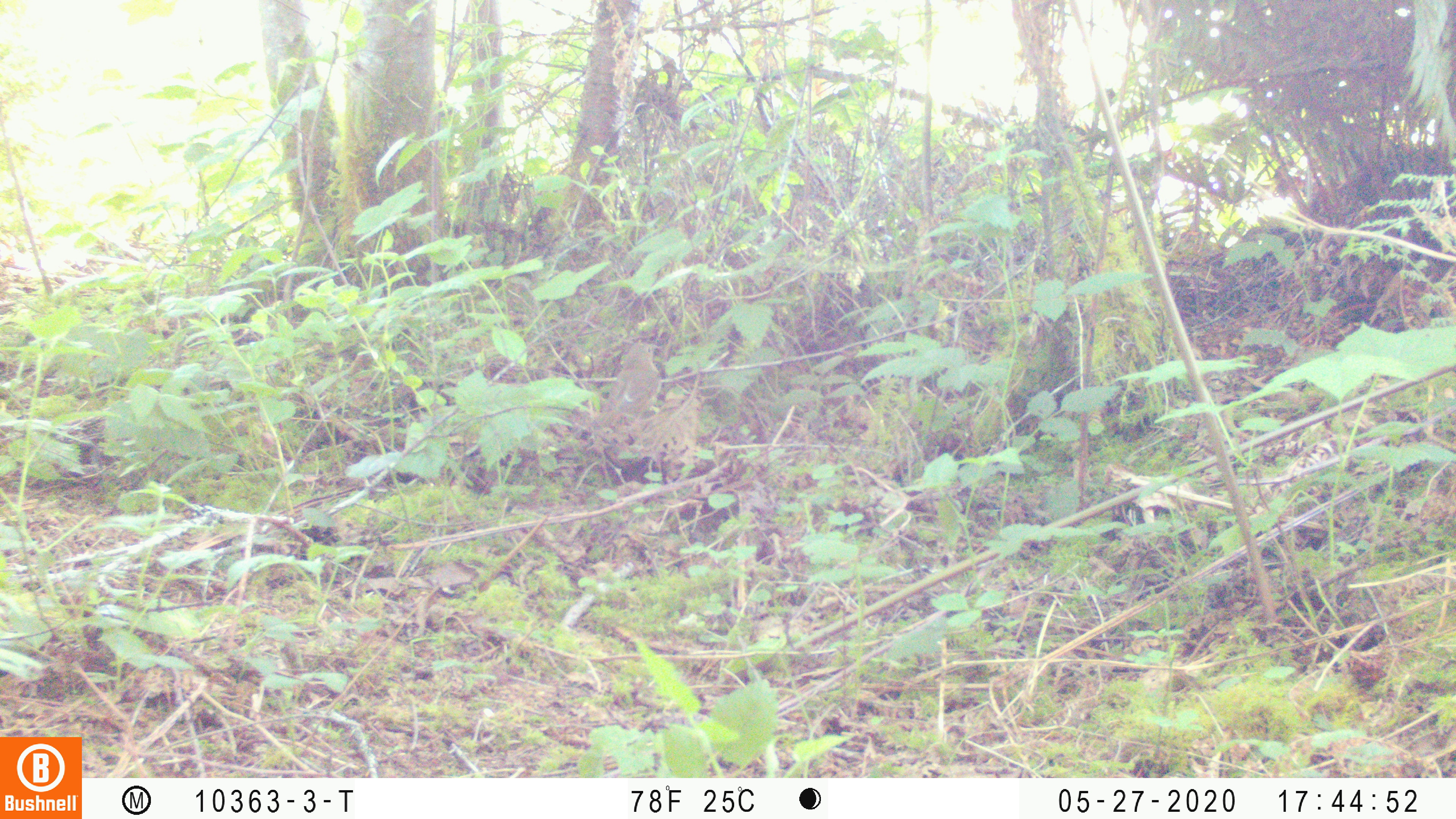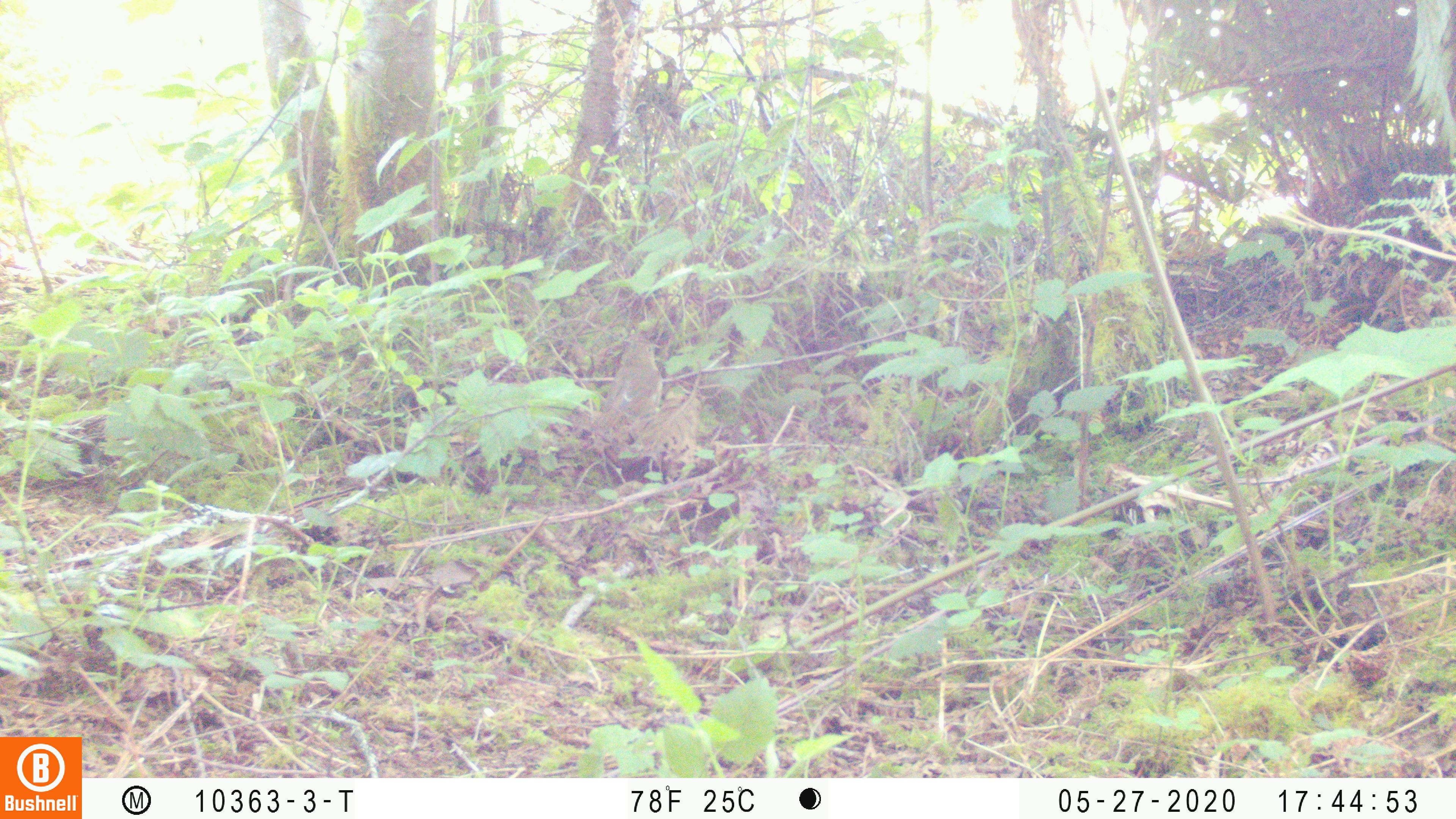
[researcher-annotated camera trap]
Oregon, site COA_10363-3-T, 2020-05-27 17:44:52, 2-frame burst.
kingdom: Animalia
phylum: Chordata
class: Aves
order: Passeriformes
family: Turdidae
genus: Catharus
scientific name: Catharus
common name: brown thrushes and nightingale-thrushes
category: catharus species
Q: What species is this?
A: Catharus species (brown thrushes and nightingale-thrushes) (Catharus).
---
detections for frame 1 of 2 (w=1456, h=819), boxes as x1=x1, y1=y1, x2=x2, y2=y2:
catharus species: x1=605, y1=338, x2=662, y2=426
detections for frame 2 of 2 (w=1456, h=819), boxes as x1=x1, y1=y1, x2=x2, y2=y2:
catharus species: x1=588, y1=338, x2=662, y2=433